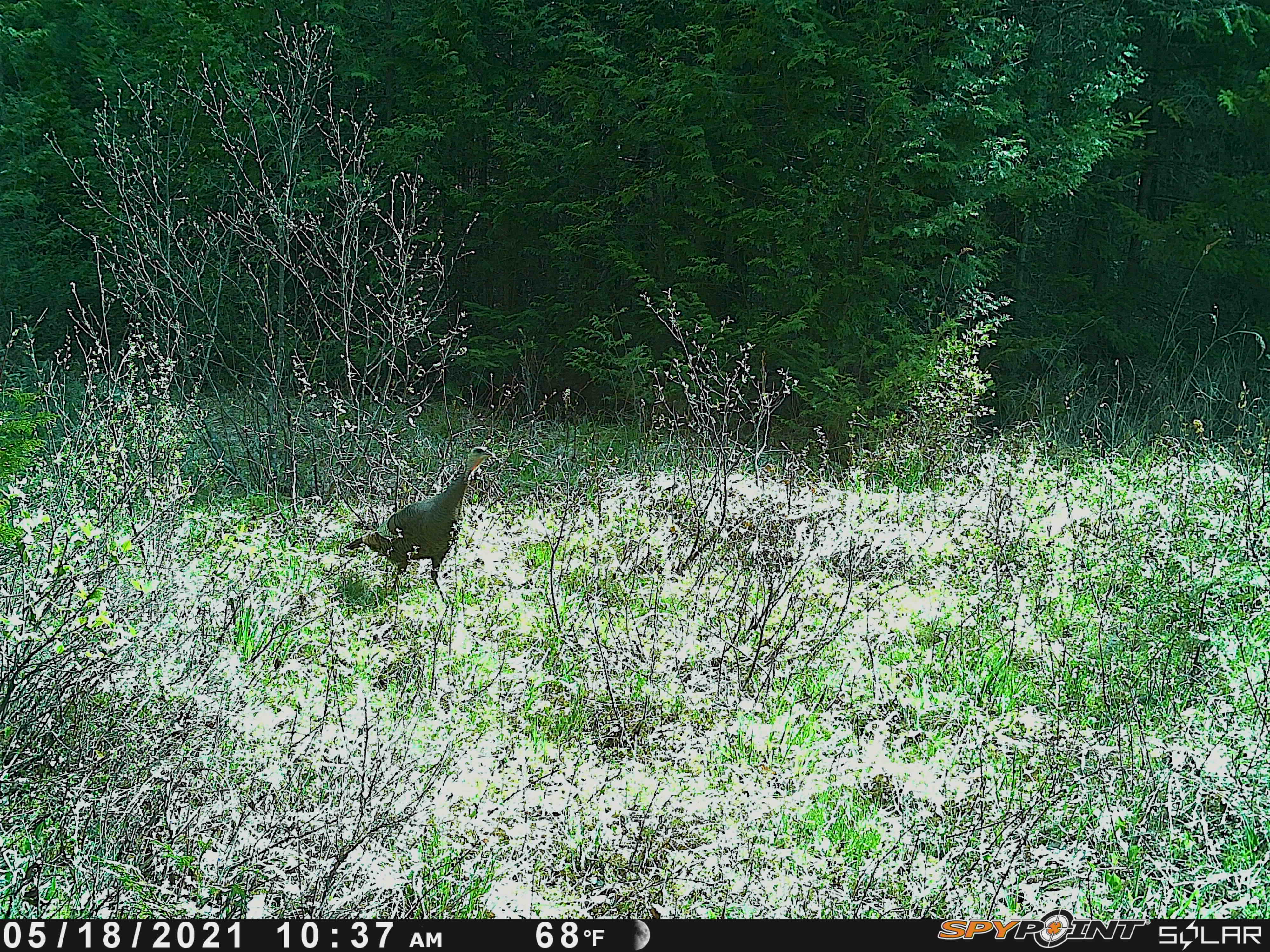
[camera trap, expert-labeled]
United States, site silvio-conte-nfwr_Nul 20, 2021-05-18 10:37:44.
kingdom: Animalia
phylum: Chordata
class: Aves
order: Galliformes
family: Phasianidae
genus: Meleagris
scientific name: Meleagris gallopavo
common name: wild turkey